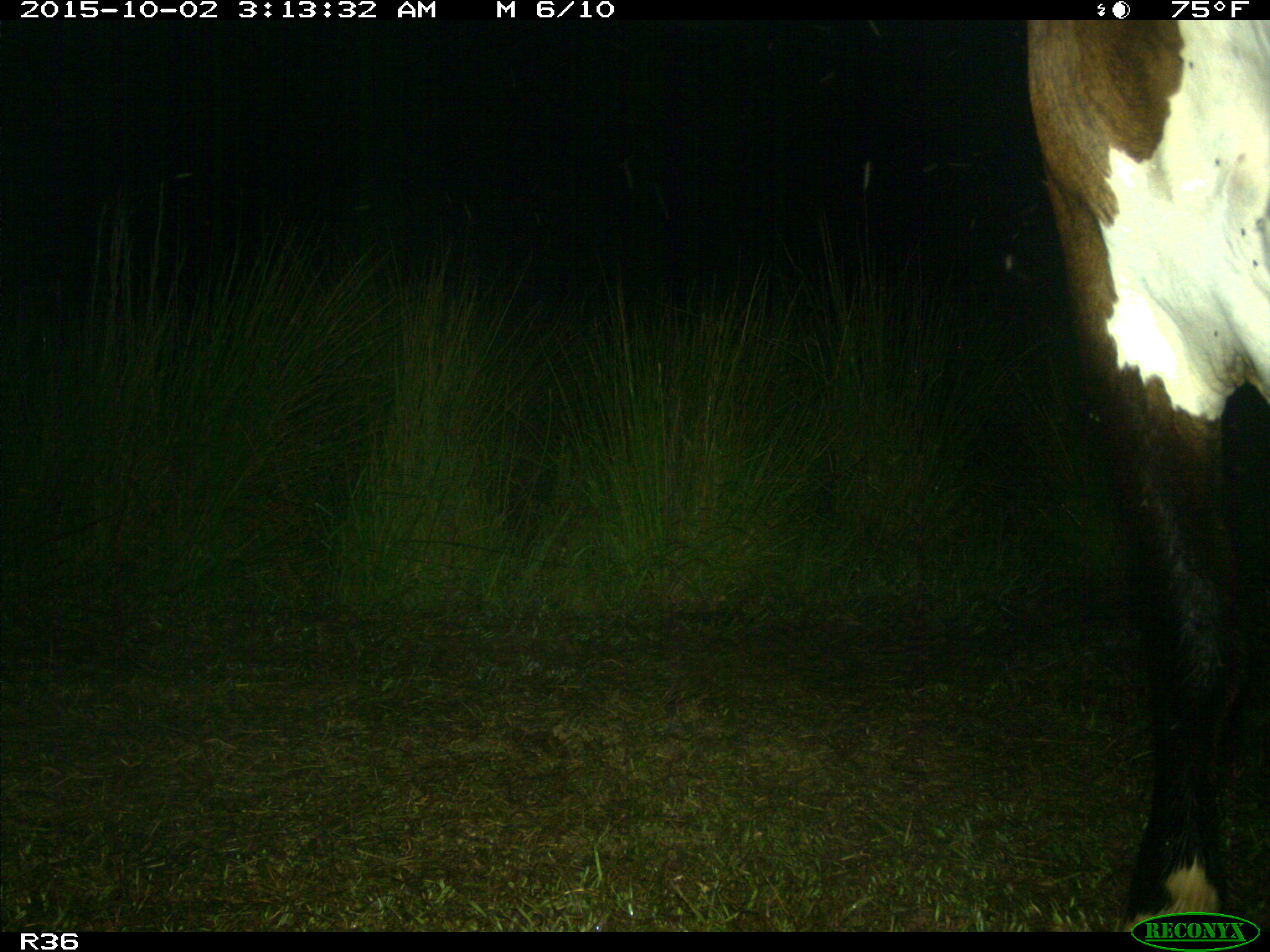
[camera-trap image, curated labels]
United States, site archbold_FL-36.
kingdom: Animalia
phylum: Chordata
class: Mammalia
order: Artiodactyla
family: Bovidae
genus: Bos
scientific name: Bos taurus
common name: domestic cow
Bos taurus (domestic cow).